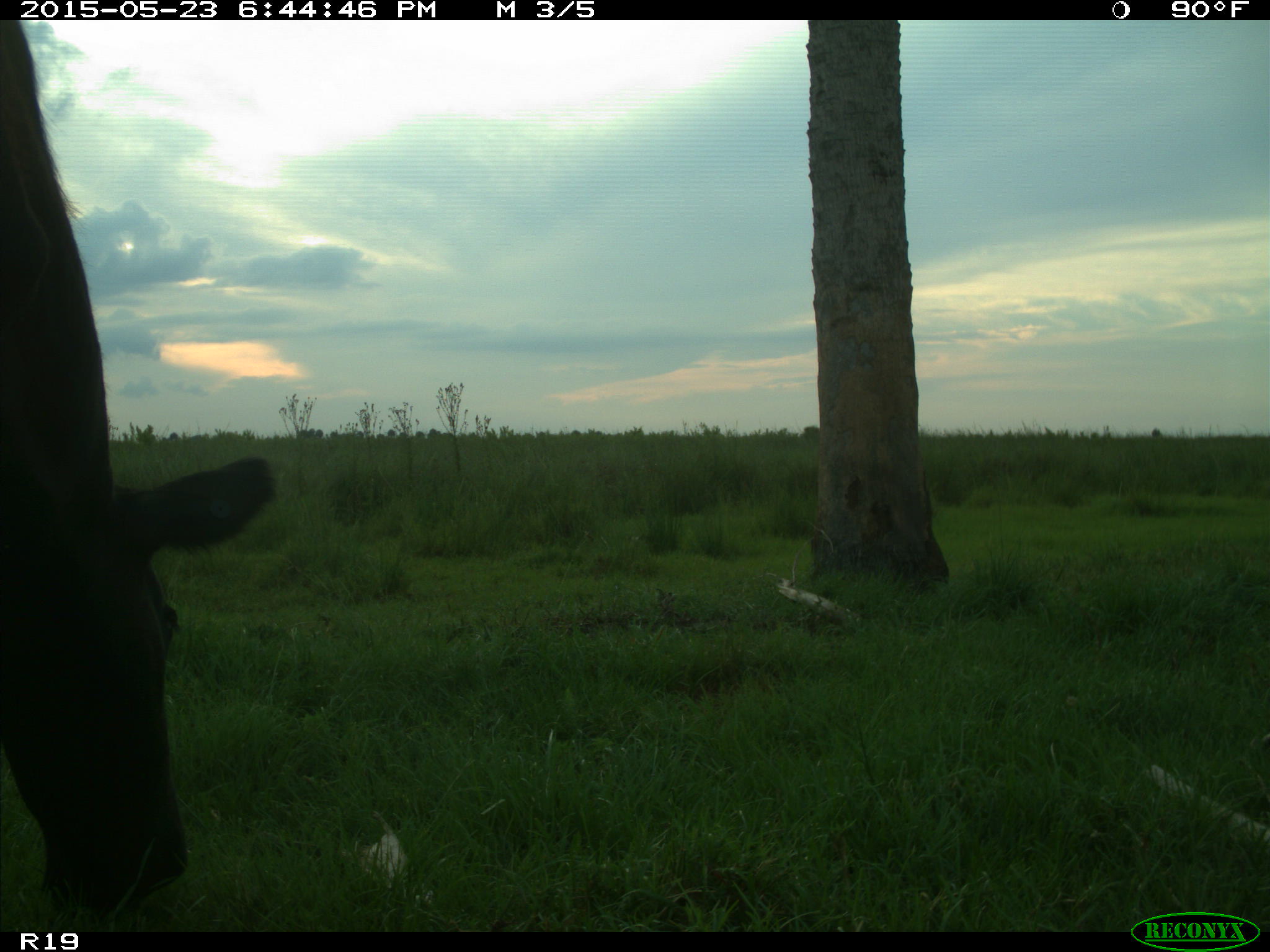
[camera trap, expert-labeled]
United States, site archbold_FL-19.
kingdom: Animalia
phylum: Chordata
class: Mammalia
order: Artiodactyla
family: Bovidae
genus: Bos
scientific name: Bos taurus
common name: domestic cow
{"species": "Bos taurus (domestic cow)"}